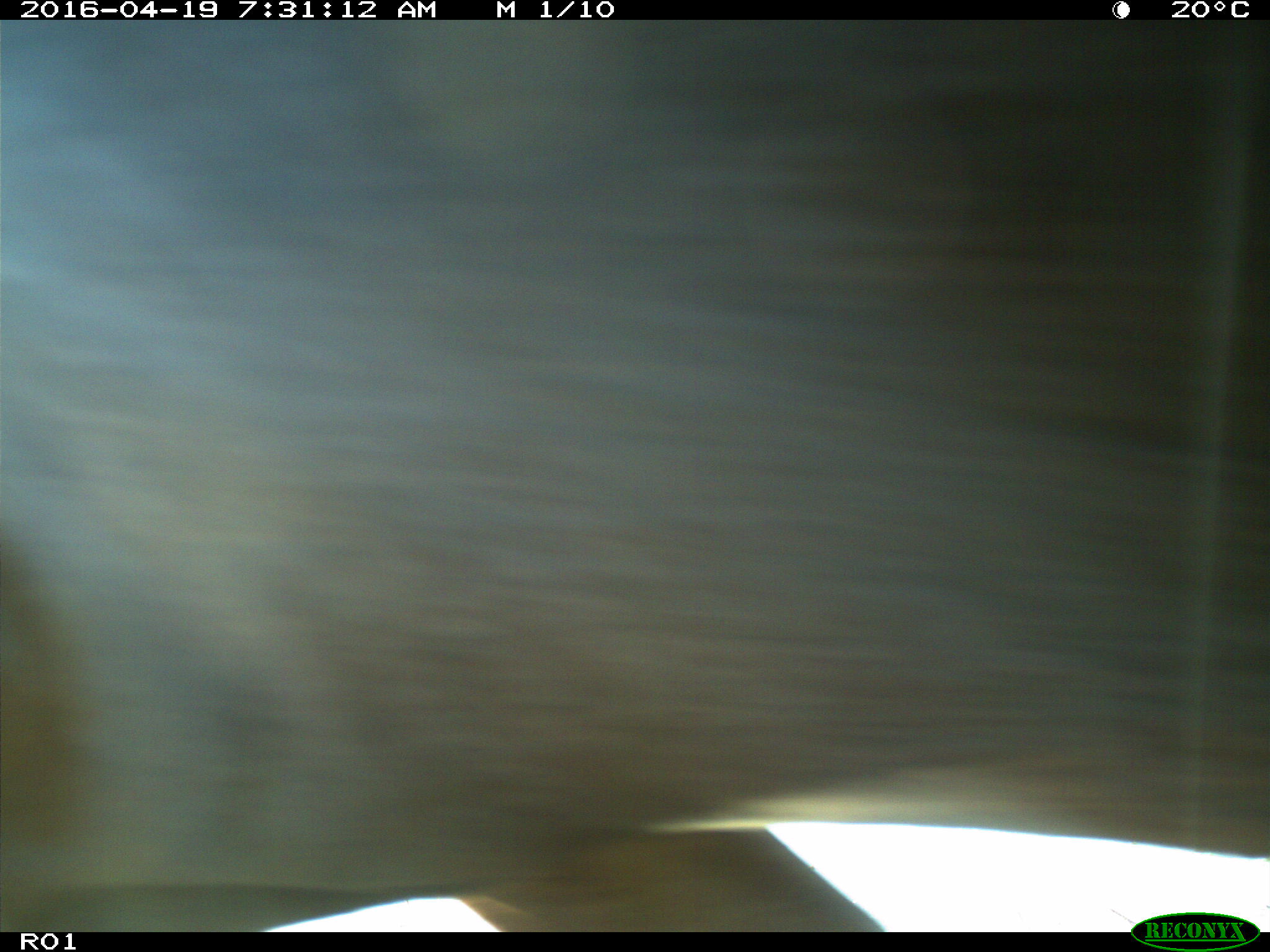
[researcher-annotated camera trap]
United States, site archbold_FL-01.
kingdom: Animalia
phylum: Chordata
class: Mammalia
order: Artiodactyla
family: Bovidae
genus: Bos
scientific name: Bos taurus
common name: domestic cow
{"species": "Bos taurus (domestic cow)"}